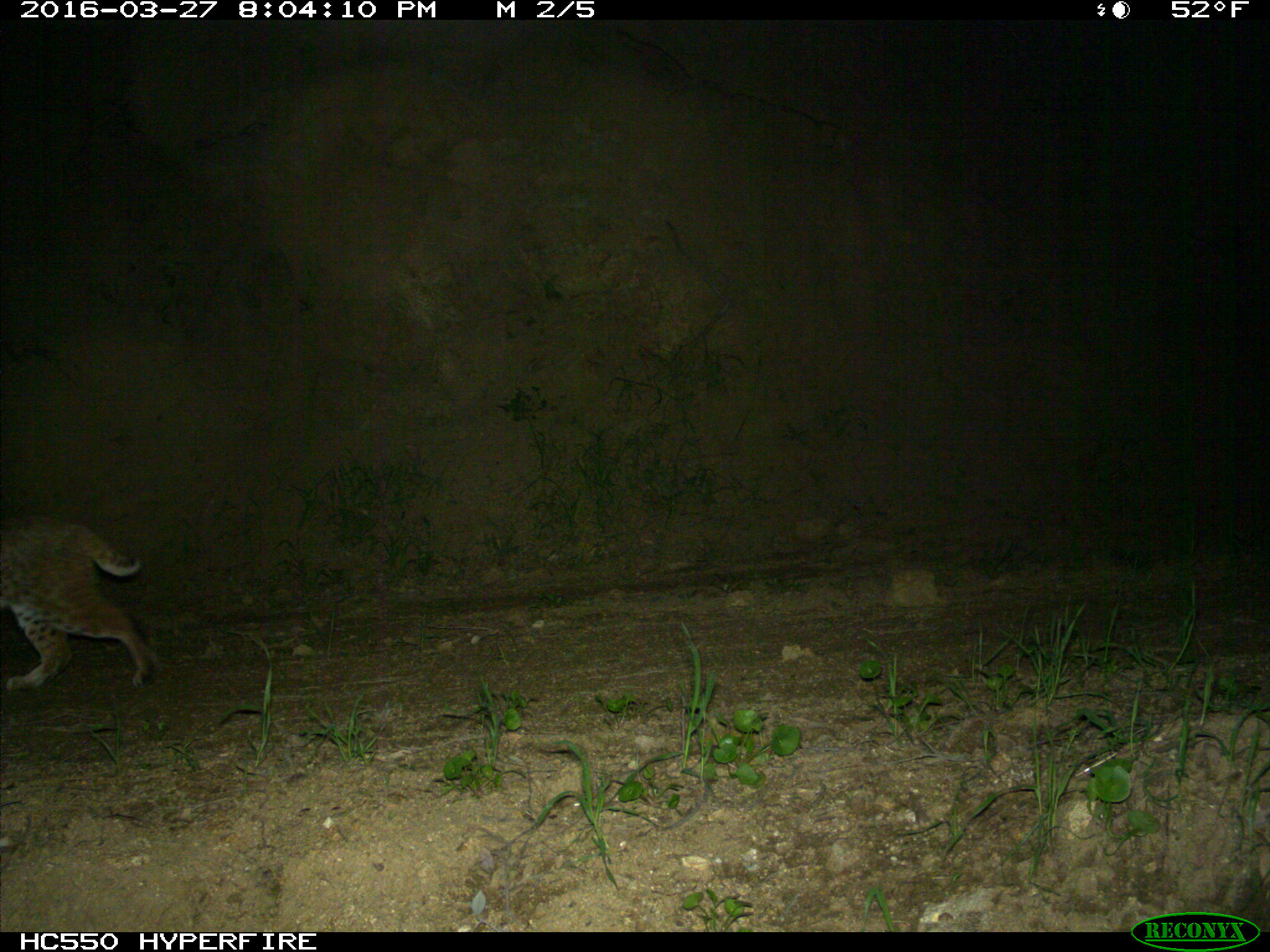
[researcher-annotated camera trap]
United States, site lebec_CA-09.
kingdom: Animalia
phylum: Chordata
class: Mammalia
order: Carnivora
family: Felidae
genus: Lynx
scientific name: Lynx rufus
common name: bobcat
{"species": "Lynx rufus (bobcat)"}